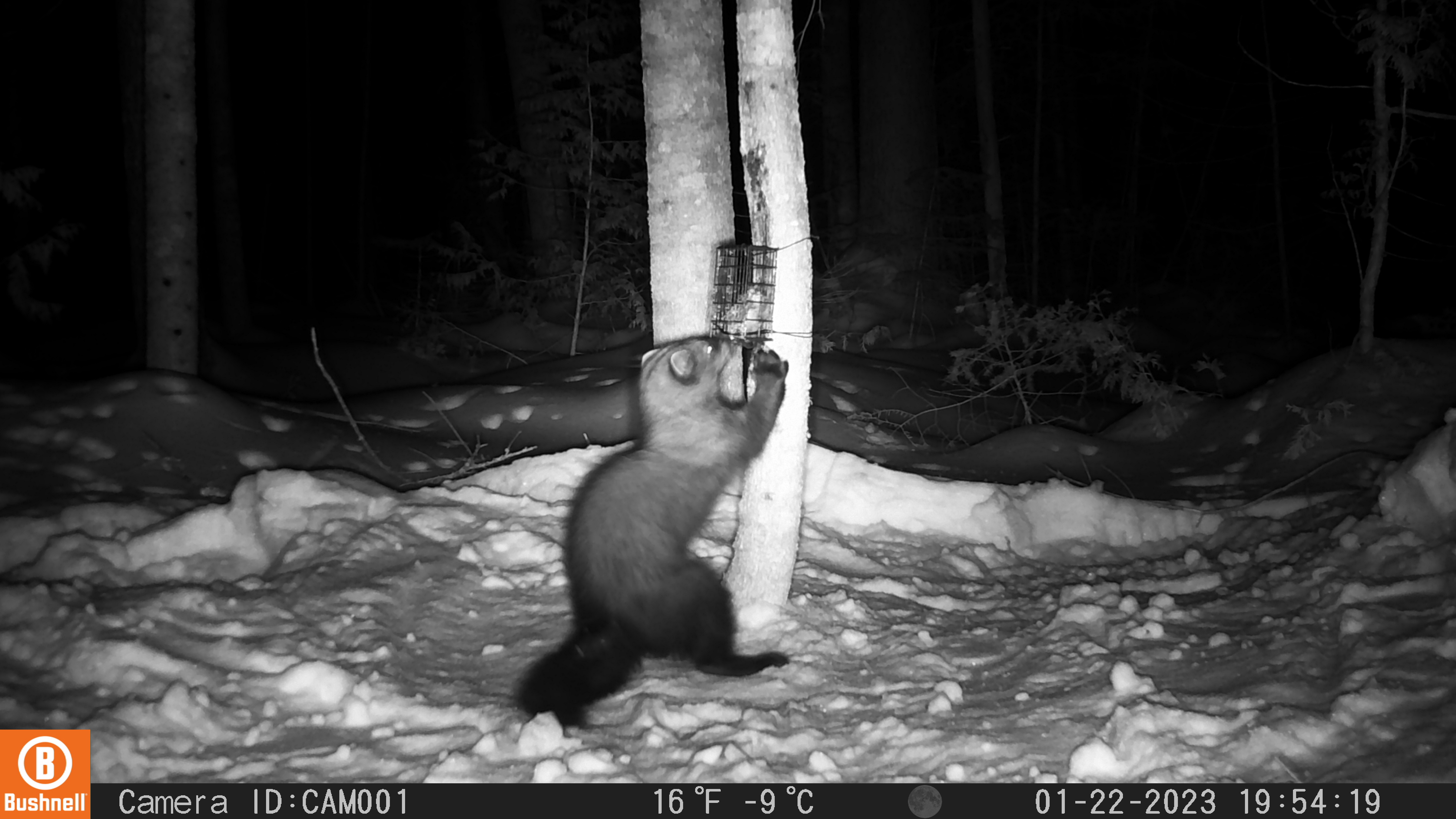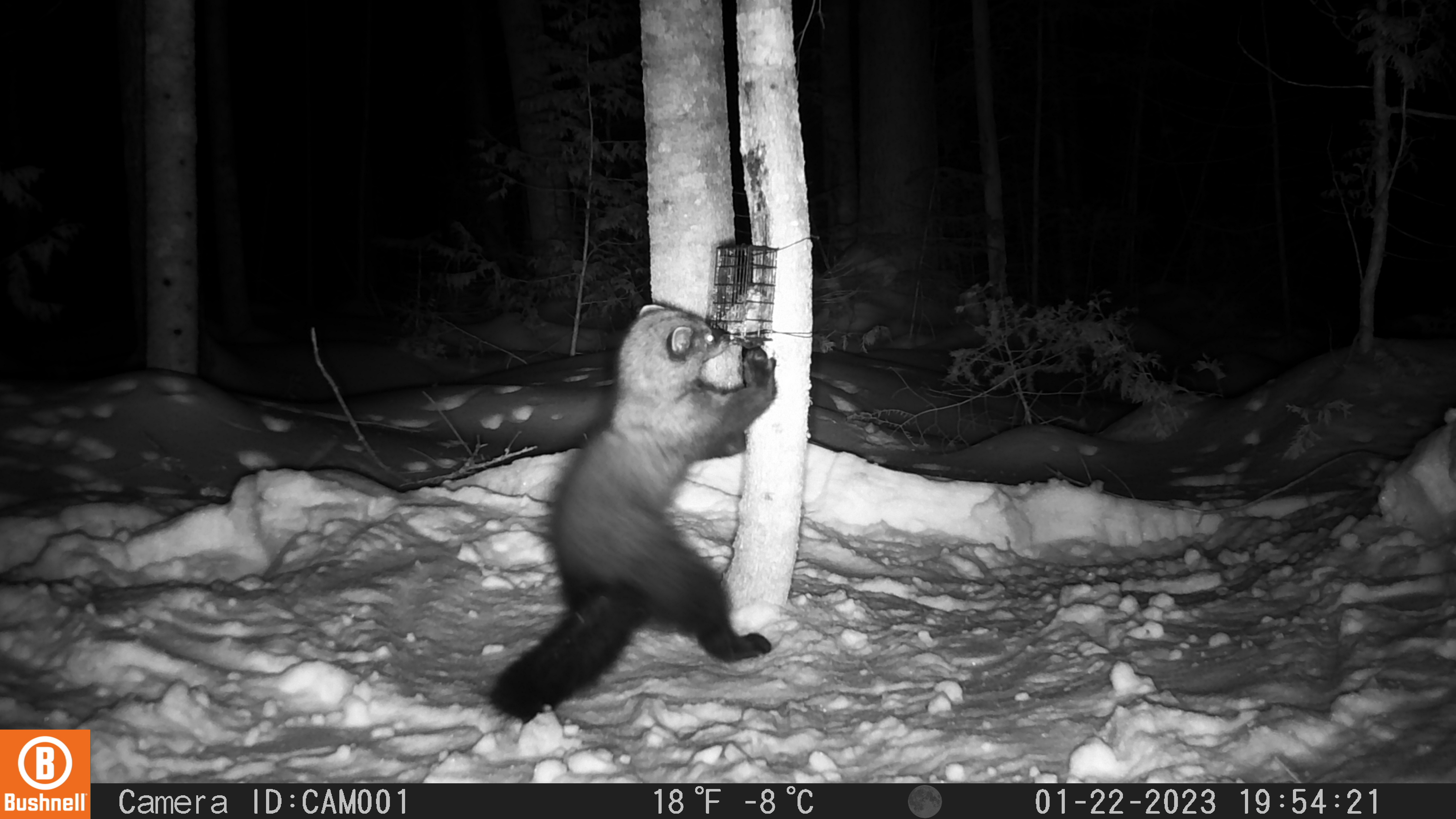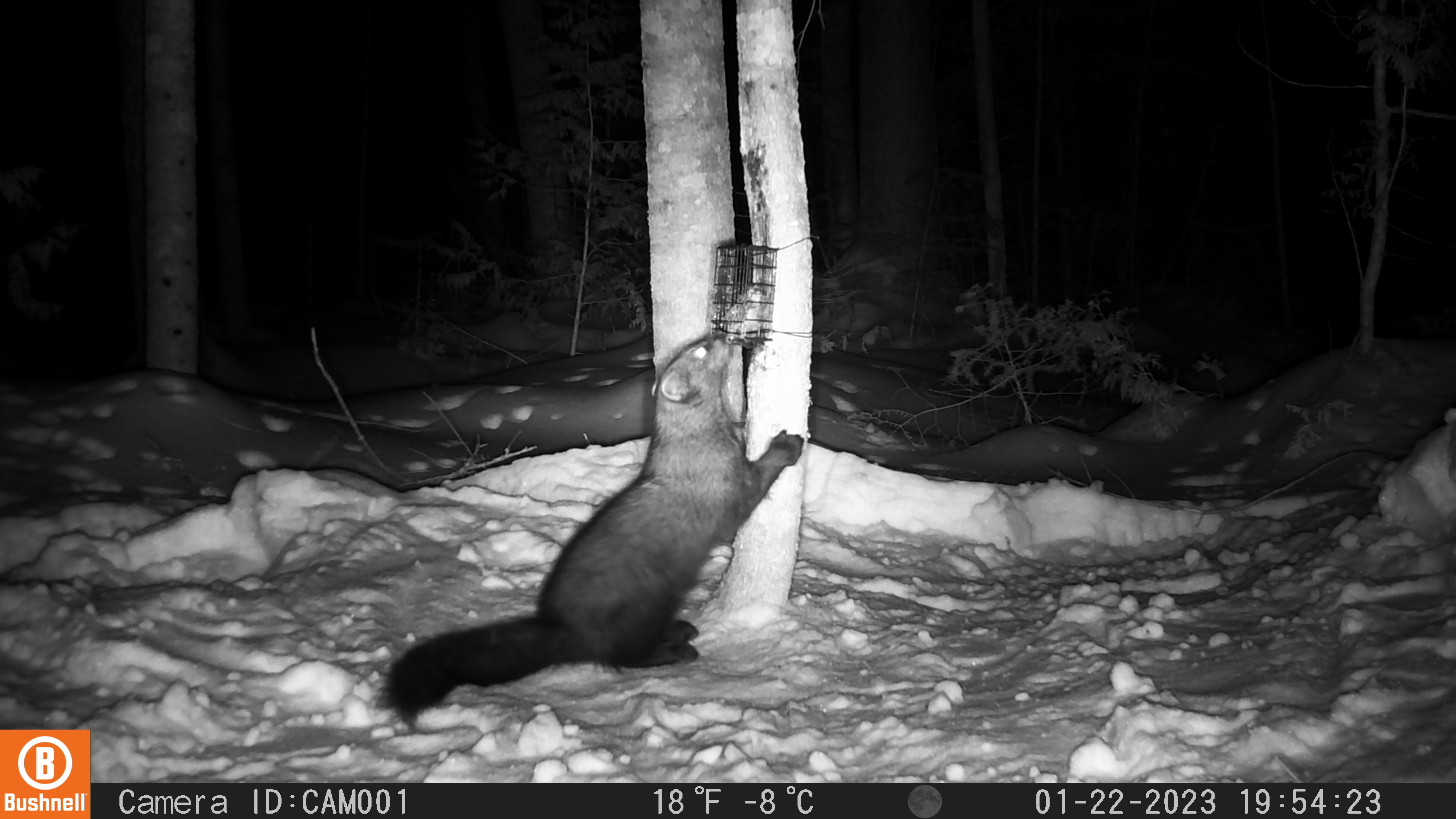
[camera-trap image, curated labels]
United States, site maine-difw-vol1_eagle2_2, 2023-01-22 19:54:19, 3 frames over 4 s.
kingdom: Animalia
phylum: Chordata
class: Mammalia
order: Carnivora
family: Mustelidae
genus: Pekania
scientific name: Pekania pennanti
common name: fisher